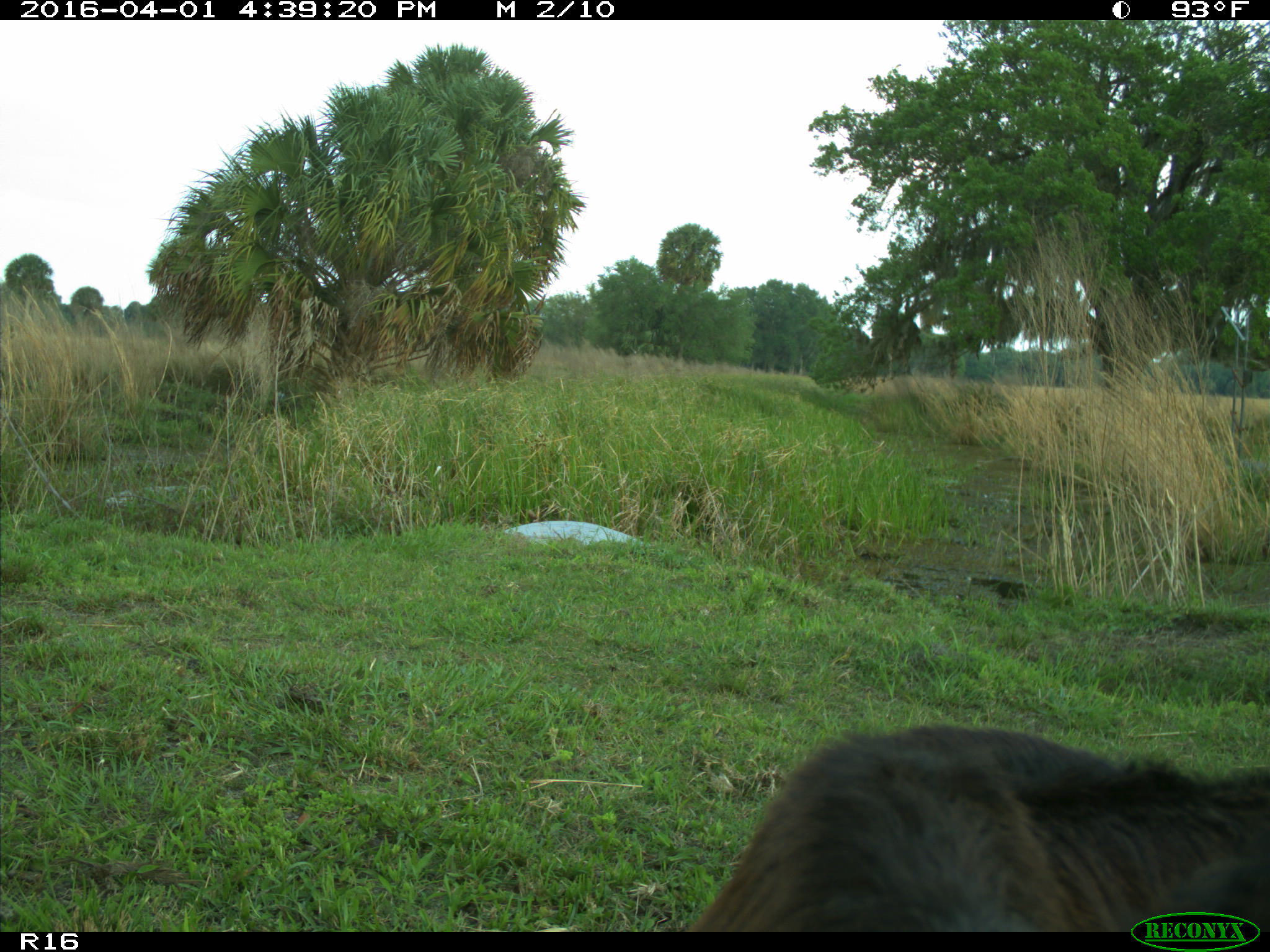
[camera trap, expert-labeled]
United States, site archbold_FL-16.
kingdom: Animalia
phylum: Chordata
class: Mammalia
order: Artiodactyla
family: Bovidae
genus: Bos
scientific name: Bos taurus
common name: domestic cow